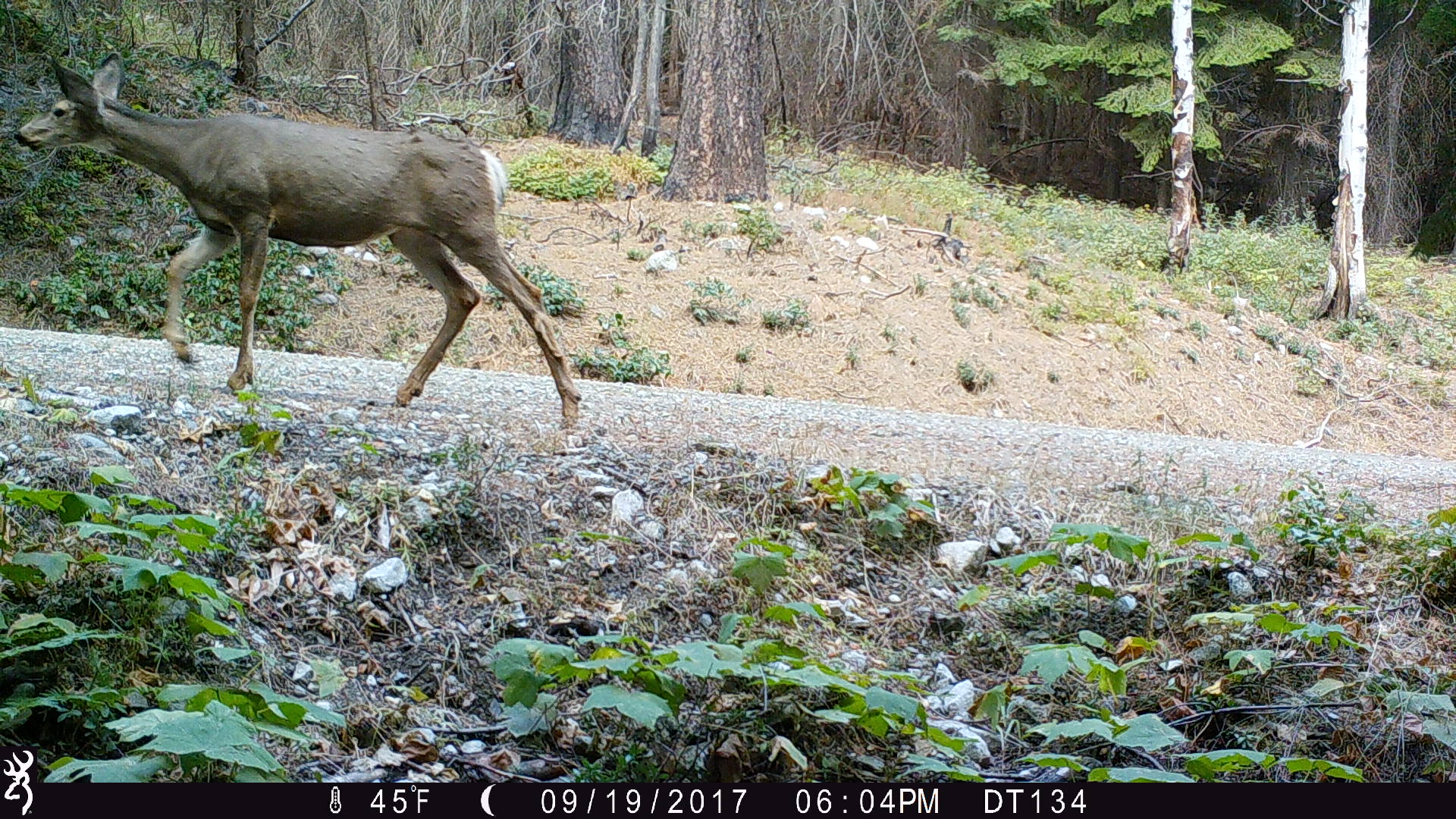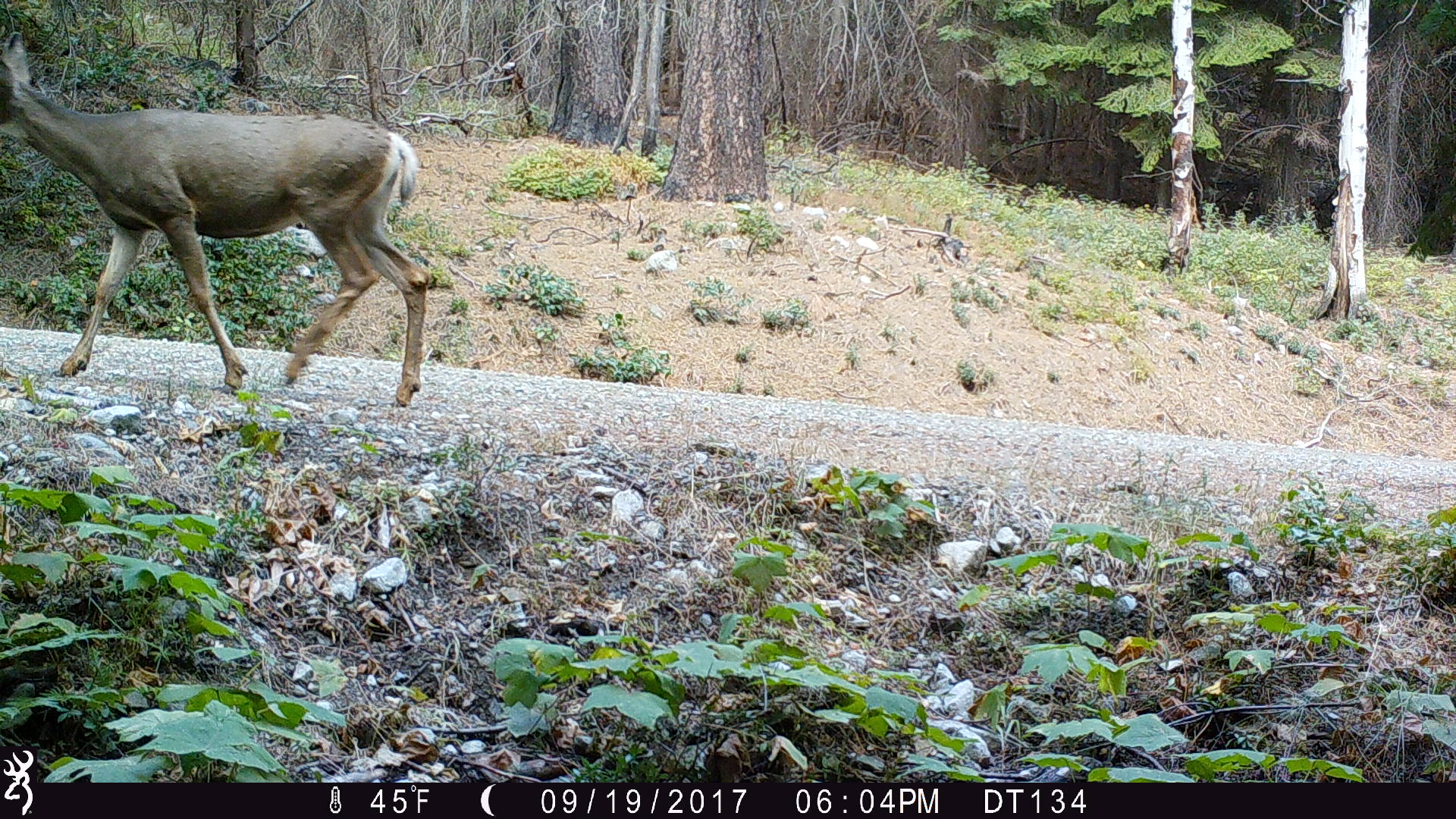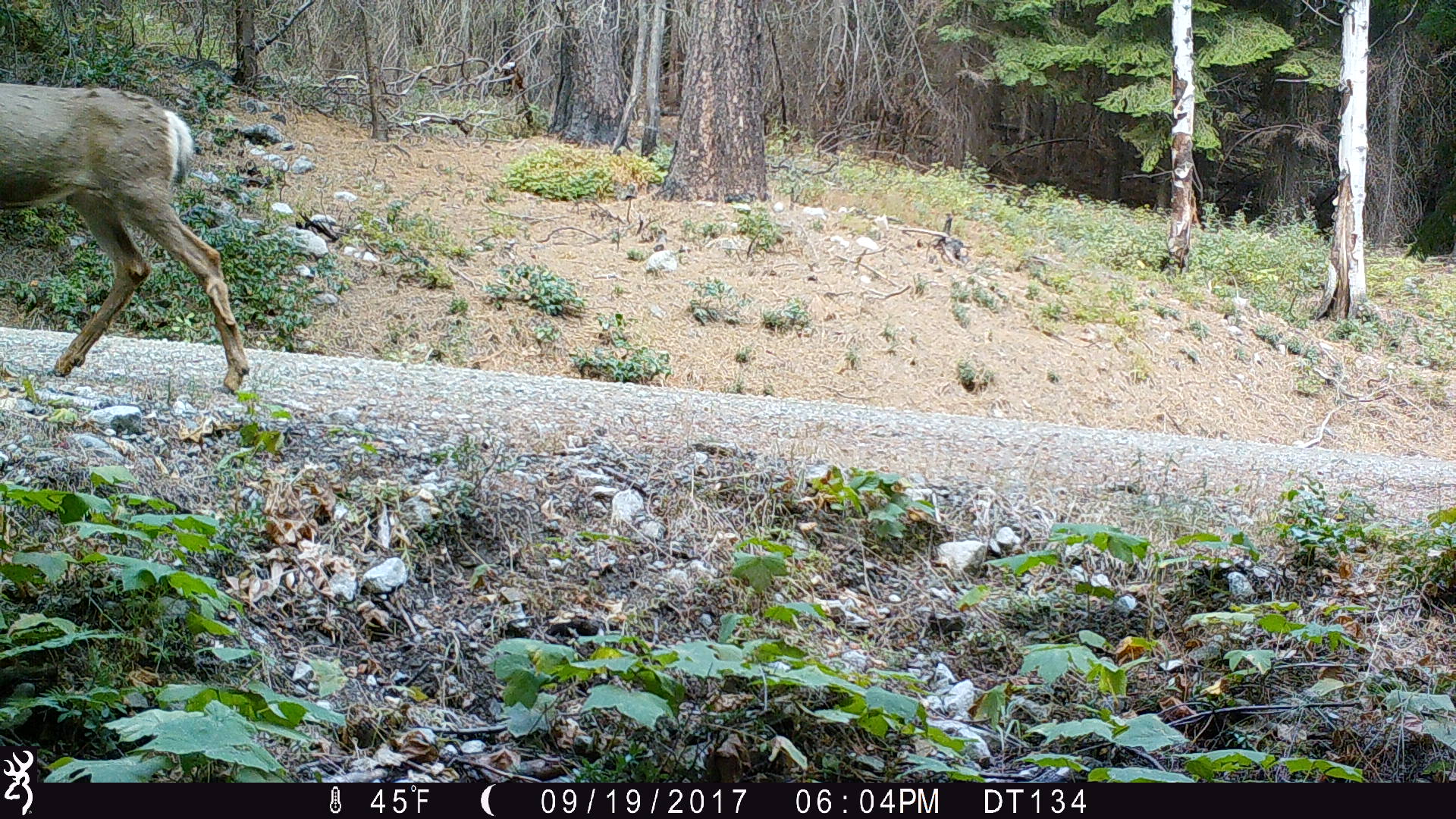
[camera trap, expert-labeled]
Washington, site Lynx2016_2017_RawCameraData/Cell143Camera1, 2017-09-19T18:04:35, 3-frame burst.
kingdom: Animalia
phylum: Chordata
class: Mammalia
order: Artiodactyla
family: Cervidae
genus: Odocoileus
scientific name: Odocoileus hemionus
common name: mule deer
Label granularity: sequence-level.